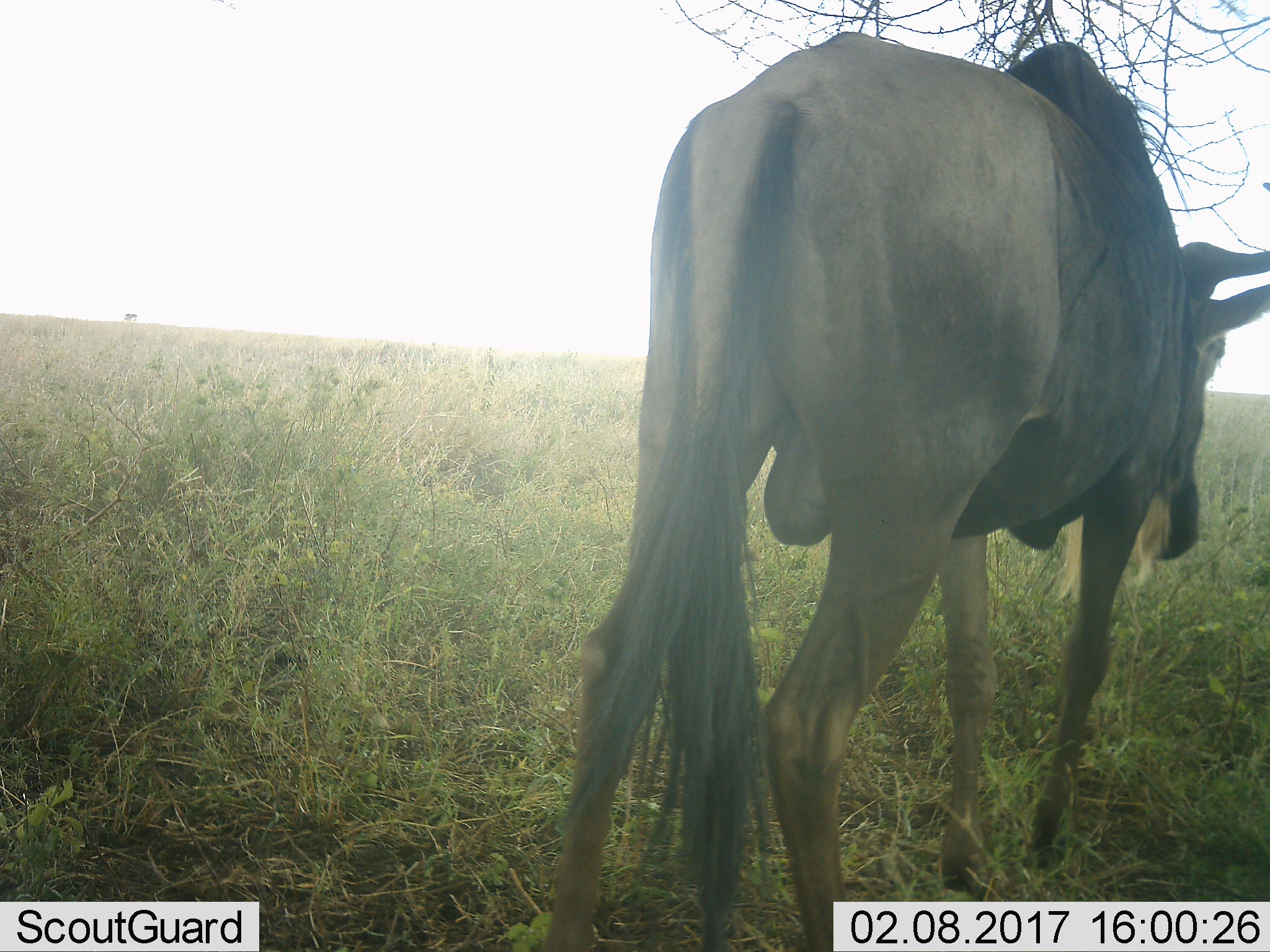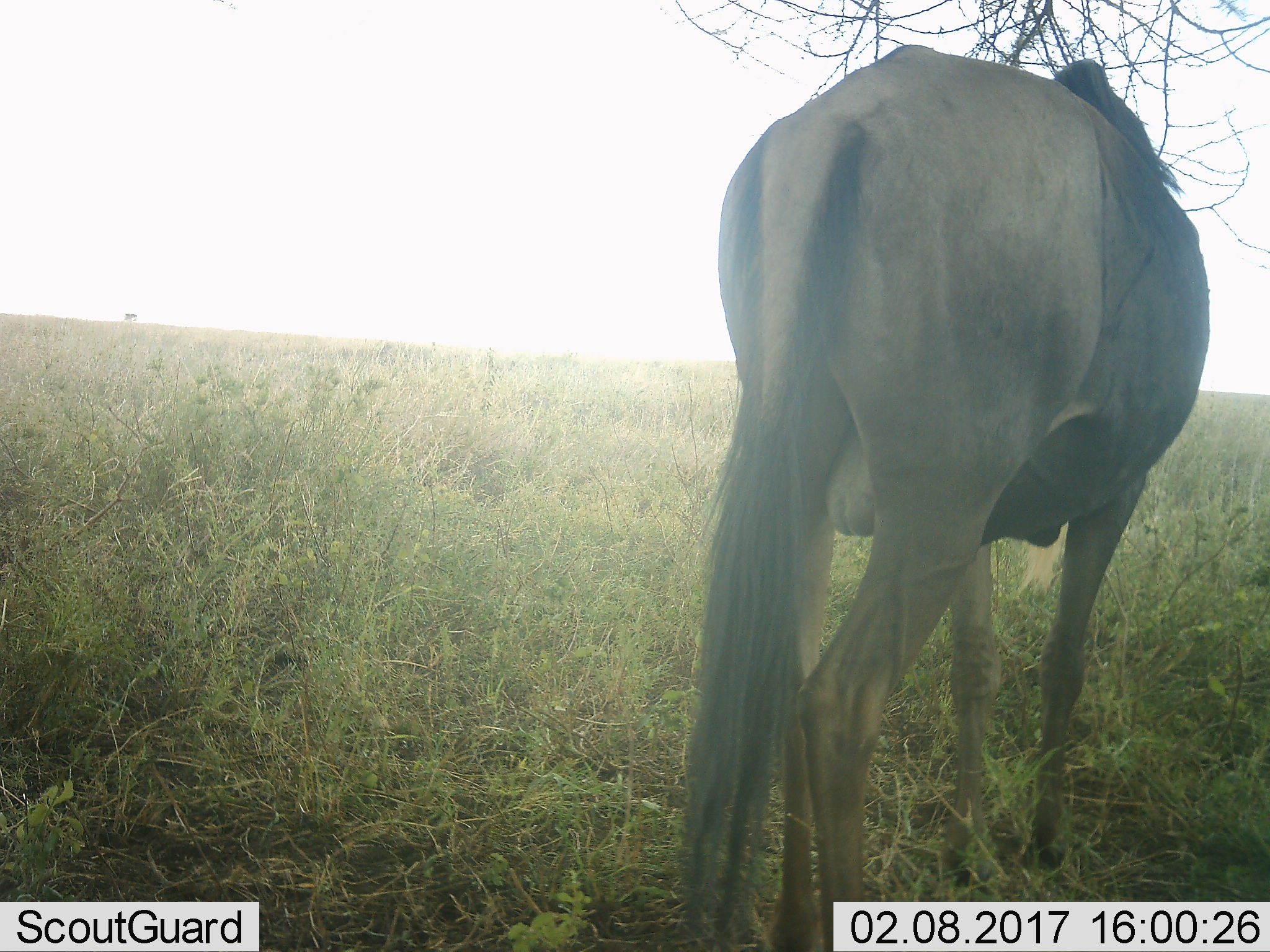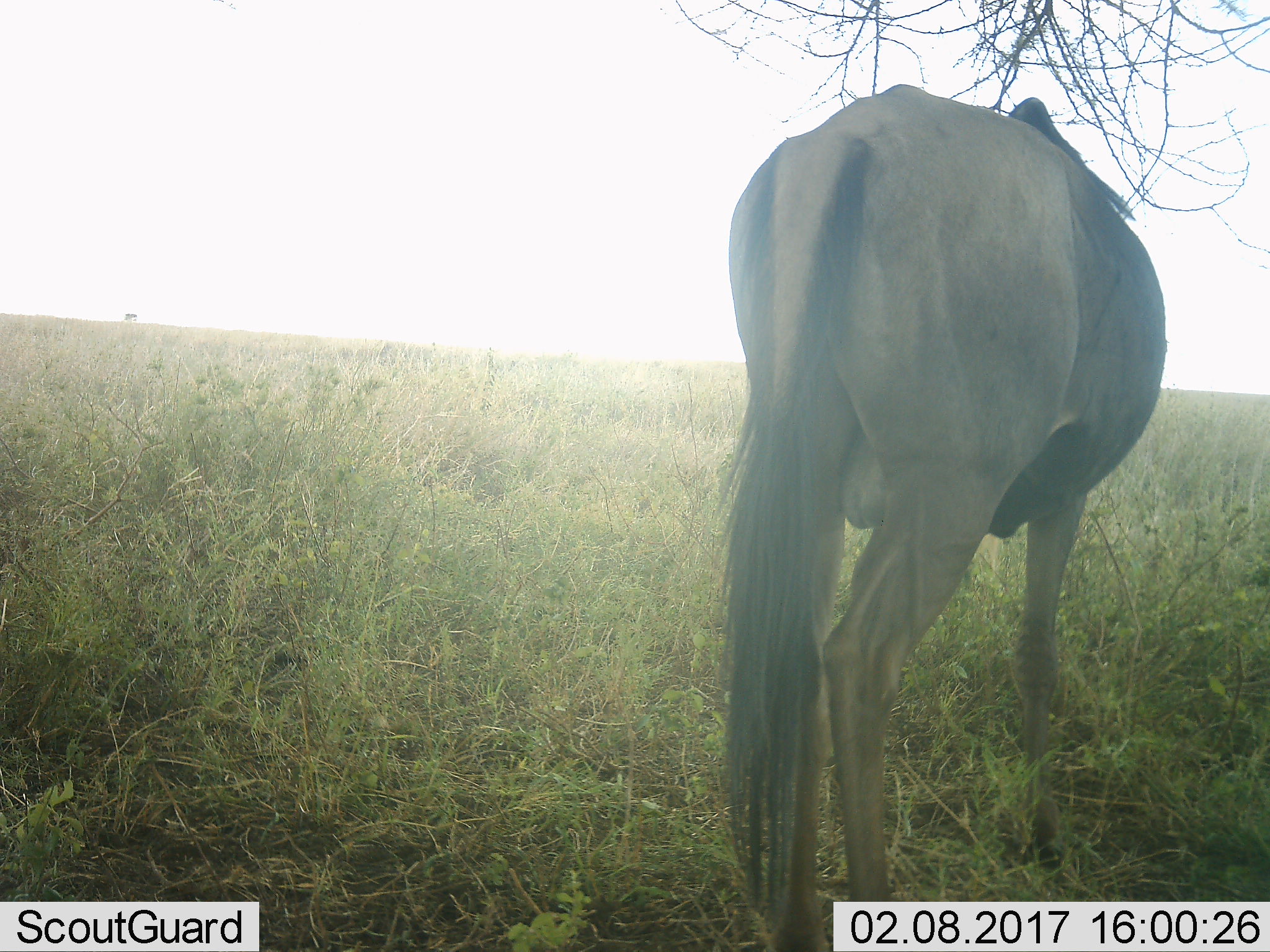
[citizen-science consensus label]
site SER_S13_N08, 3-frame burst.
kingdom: Animalia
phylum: Chordata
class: Mammalia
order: Artiodactyla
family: Bovidae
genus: Connochaetes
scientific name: Connochaetes taurinus taurinus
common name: blue wildebeest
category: wildebeestblue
Wildebeestblue (blue wildebeest) (Connochaetes taurinus taurinus), count 1. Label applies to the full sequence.